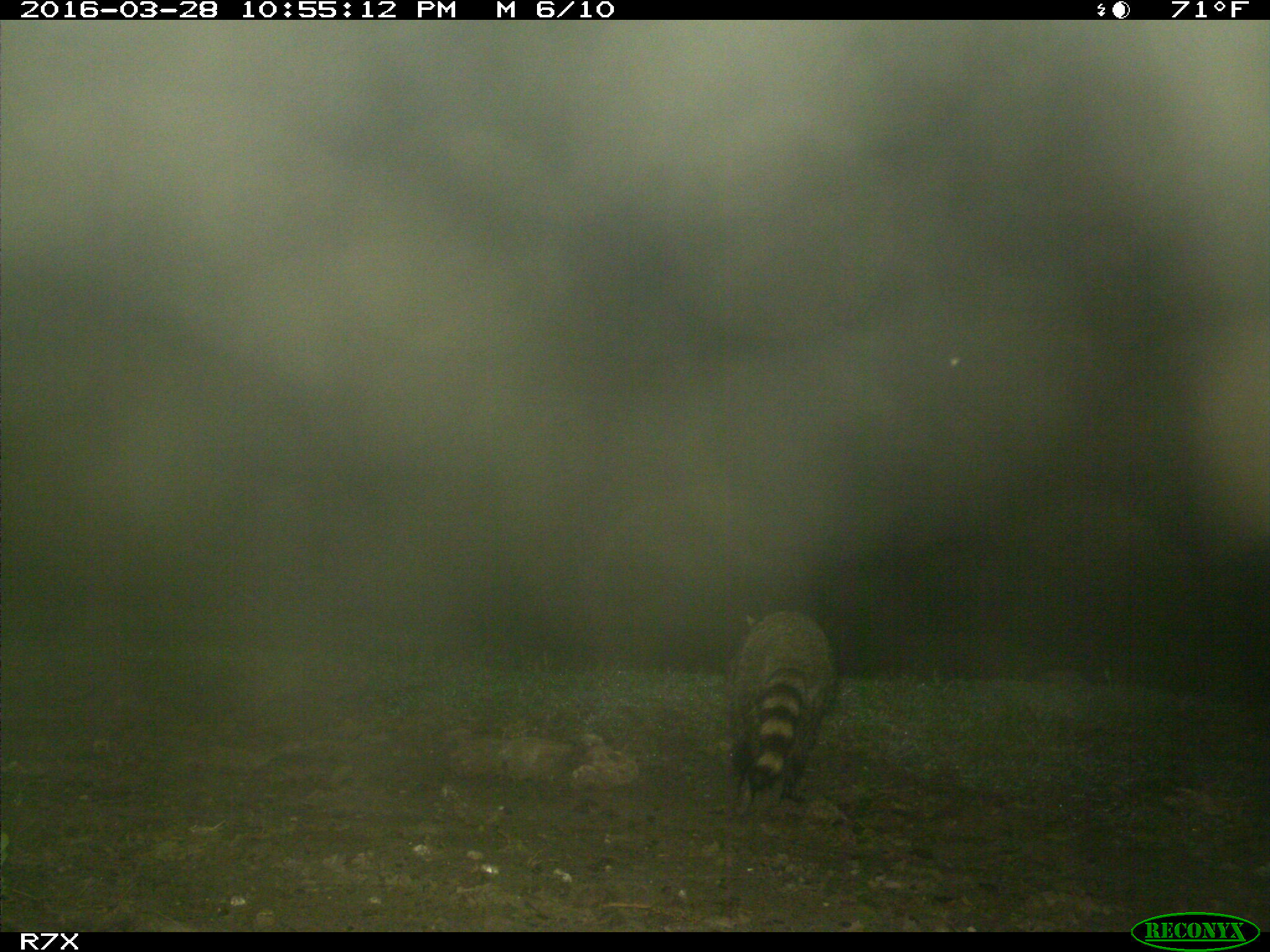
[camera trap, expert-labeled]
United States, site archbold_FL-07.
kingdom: Animalia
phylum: Chordata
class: Mammalia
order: Carnivora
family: Procyonidae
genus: Procyon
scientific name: Procyon lotor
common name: common raccoon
Procyon lotor (common raccoon).